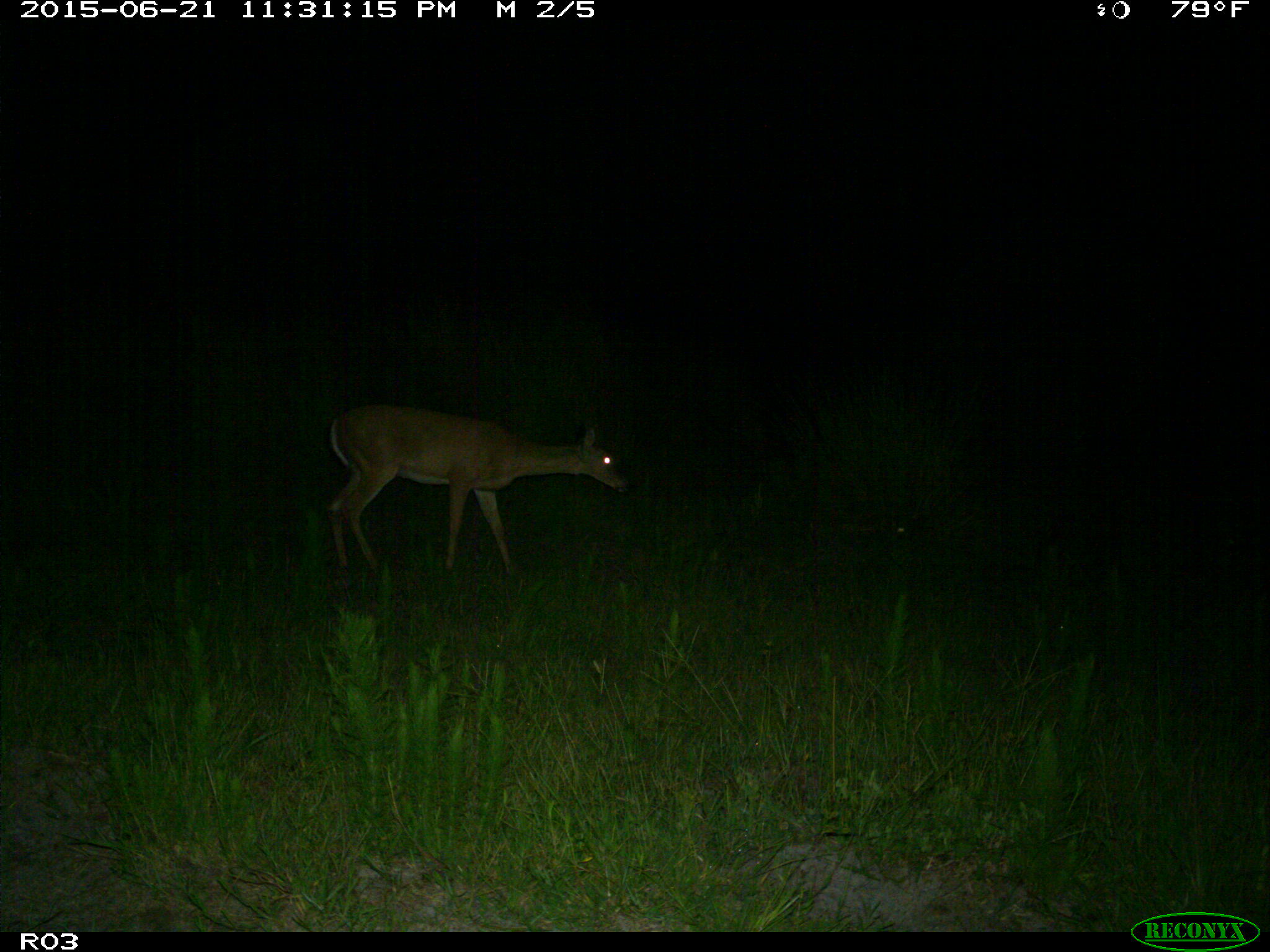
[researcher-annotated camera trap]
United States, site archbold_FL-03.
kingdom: Animalia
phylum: Chordata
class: Mammalia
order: Artiodactyla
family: Cervidae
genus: Odocoileus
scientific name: Odocoileus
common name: deer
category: unidentified deer